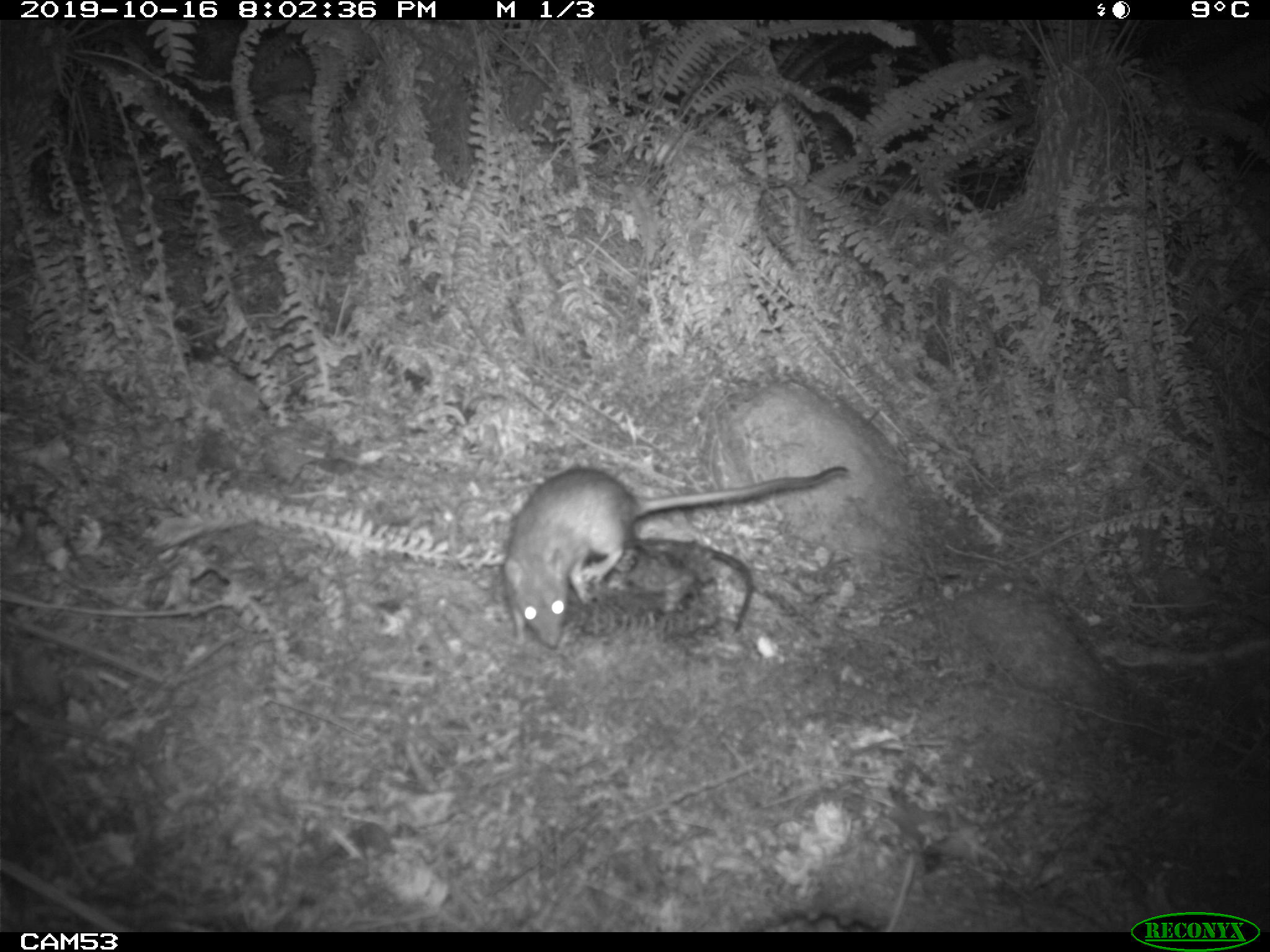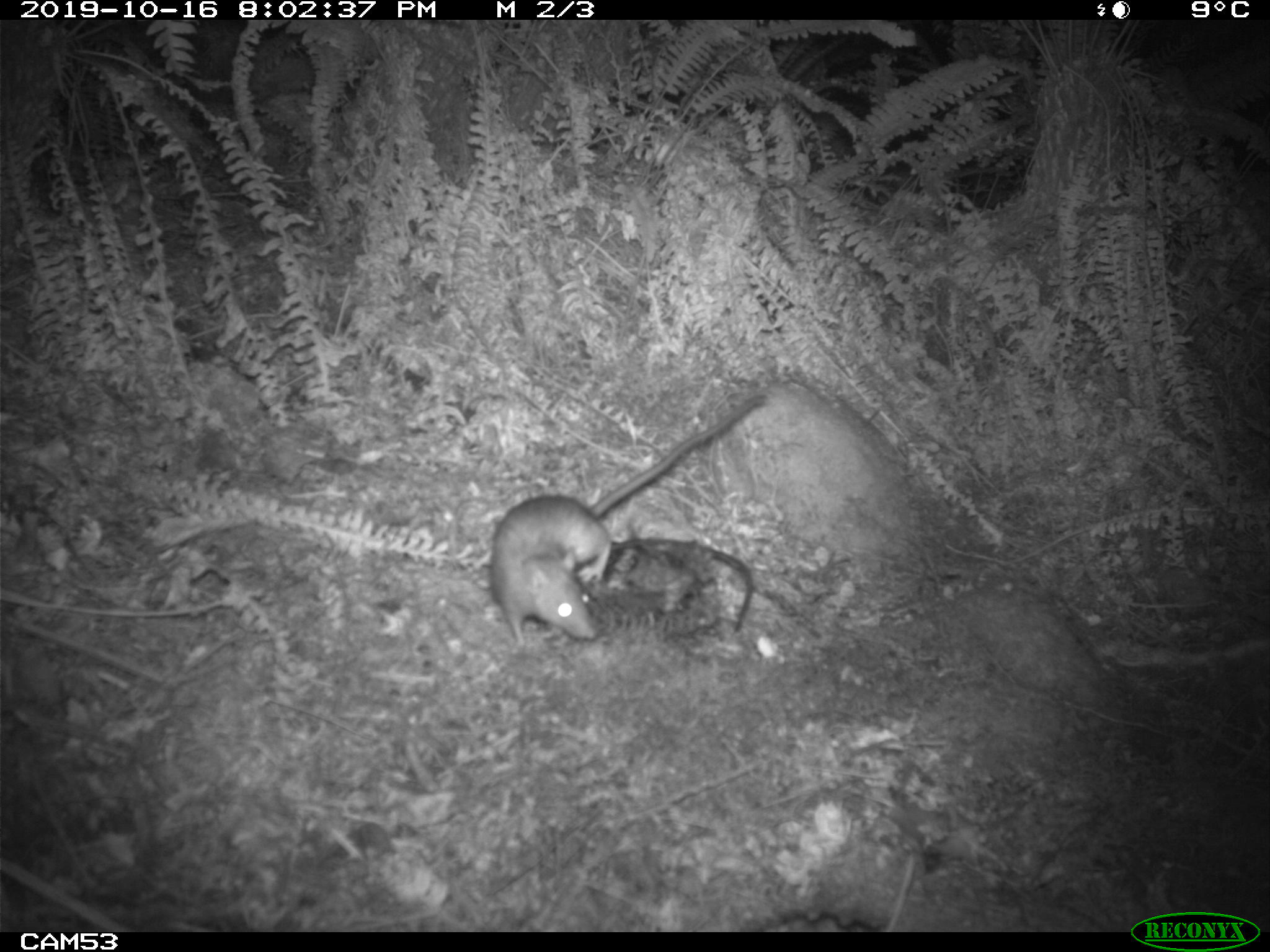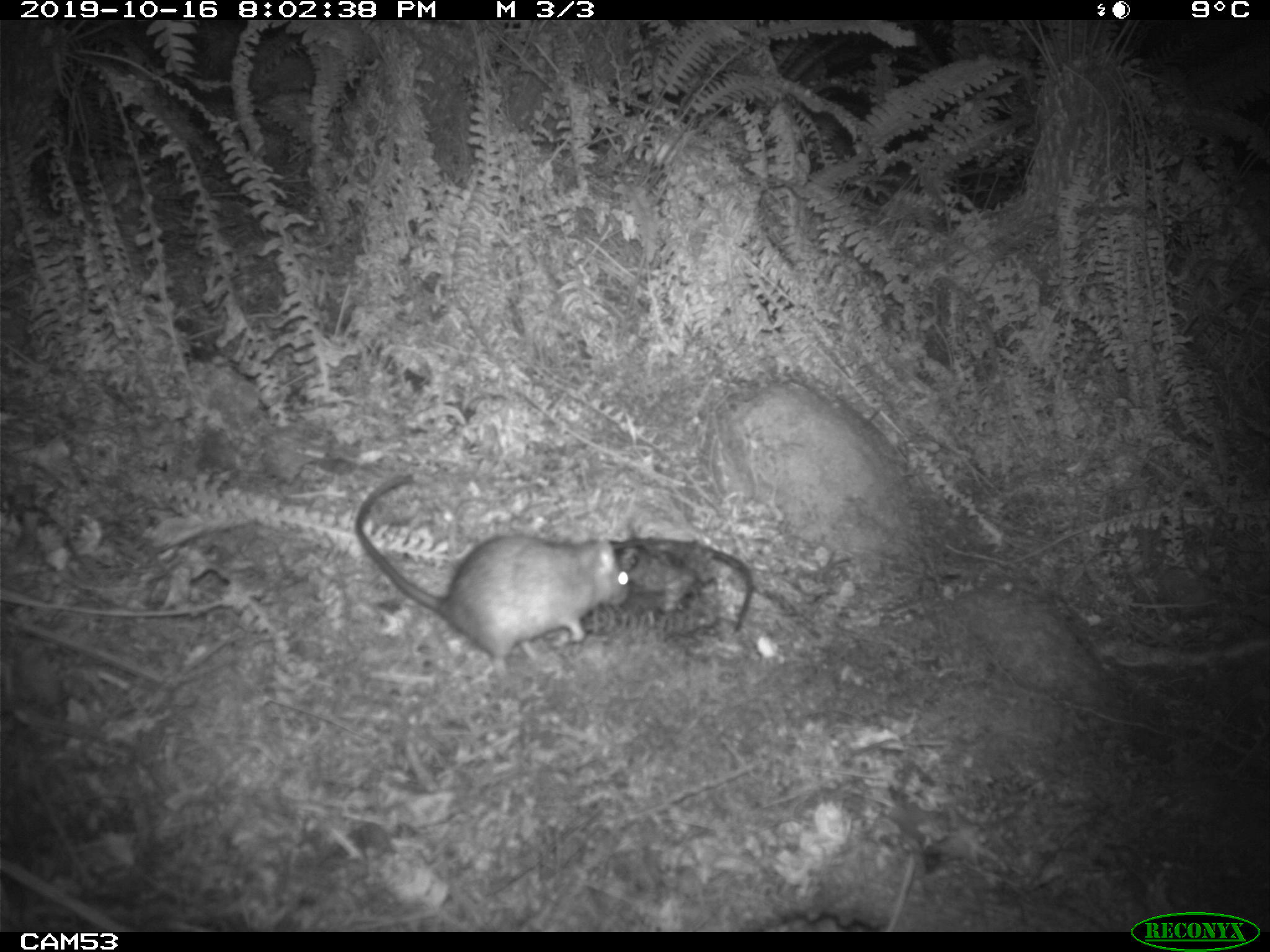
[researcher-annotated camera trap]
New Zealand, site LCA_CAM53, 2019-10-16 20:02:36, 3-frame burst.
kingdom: Animalia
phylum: Chordata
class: Mammalia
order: Rodentia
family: Muridae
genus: Rattus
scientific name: Rattus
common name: rat